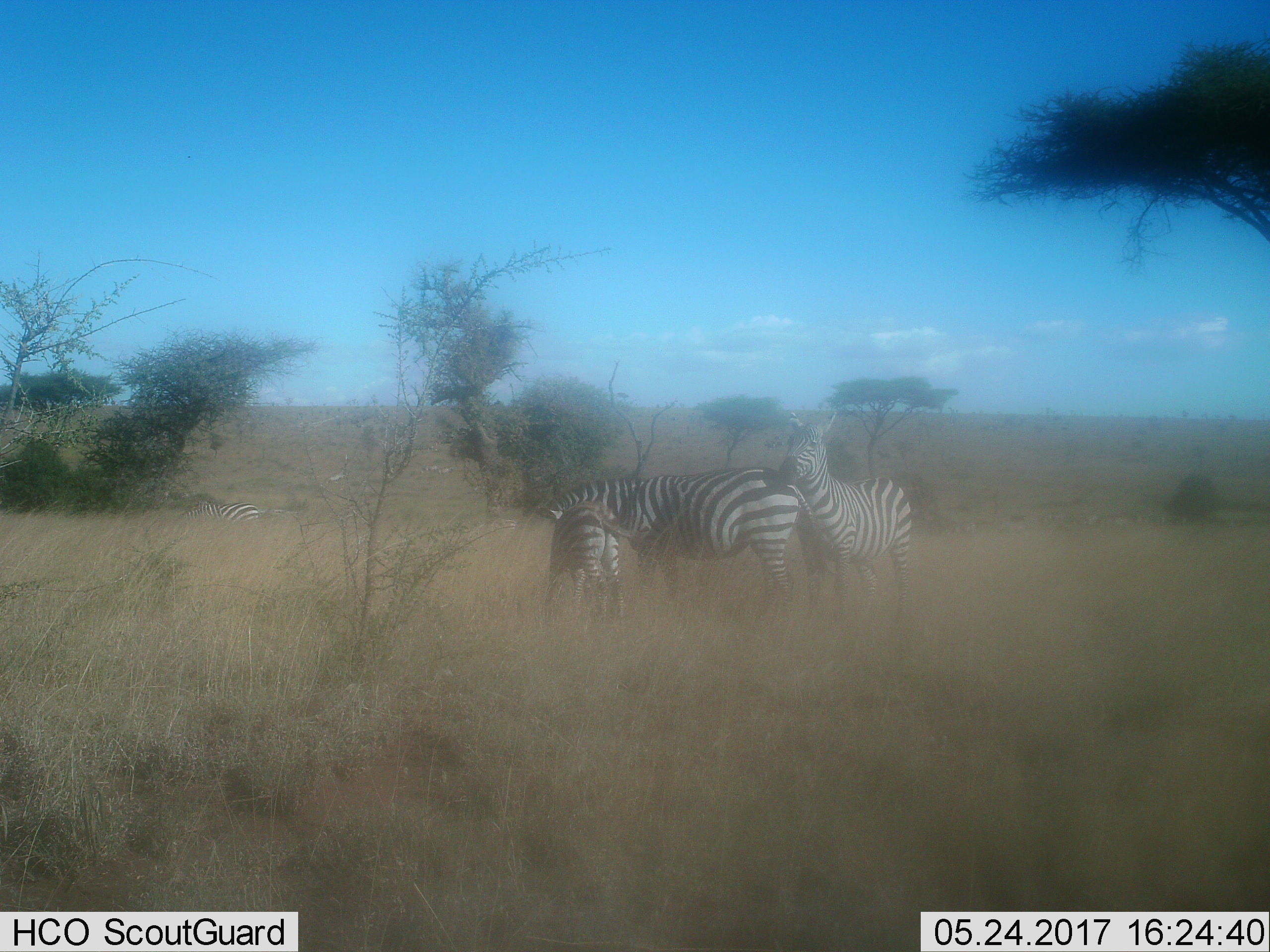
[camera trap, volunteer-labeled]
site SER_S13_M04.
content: unidentified animal